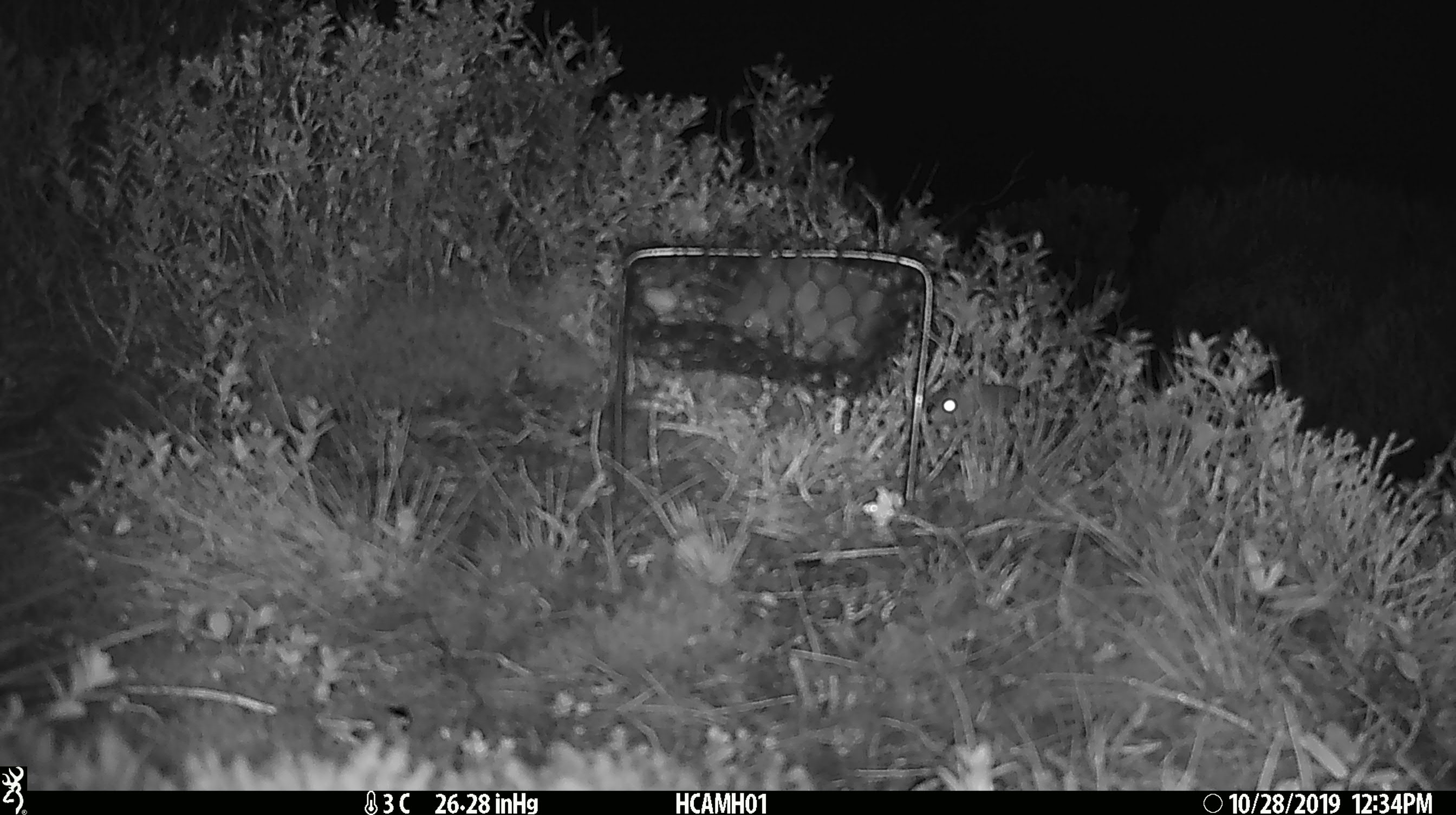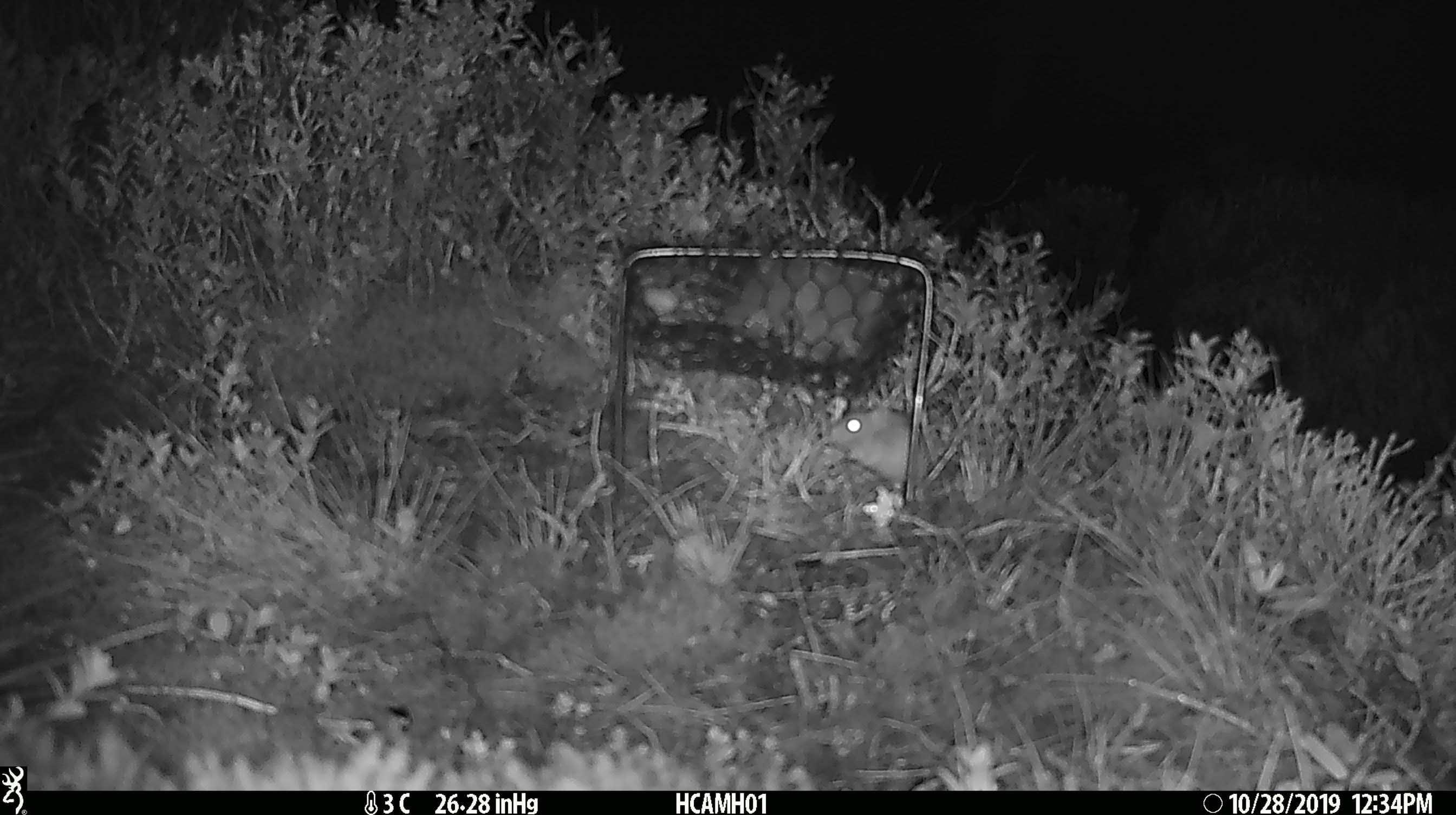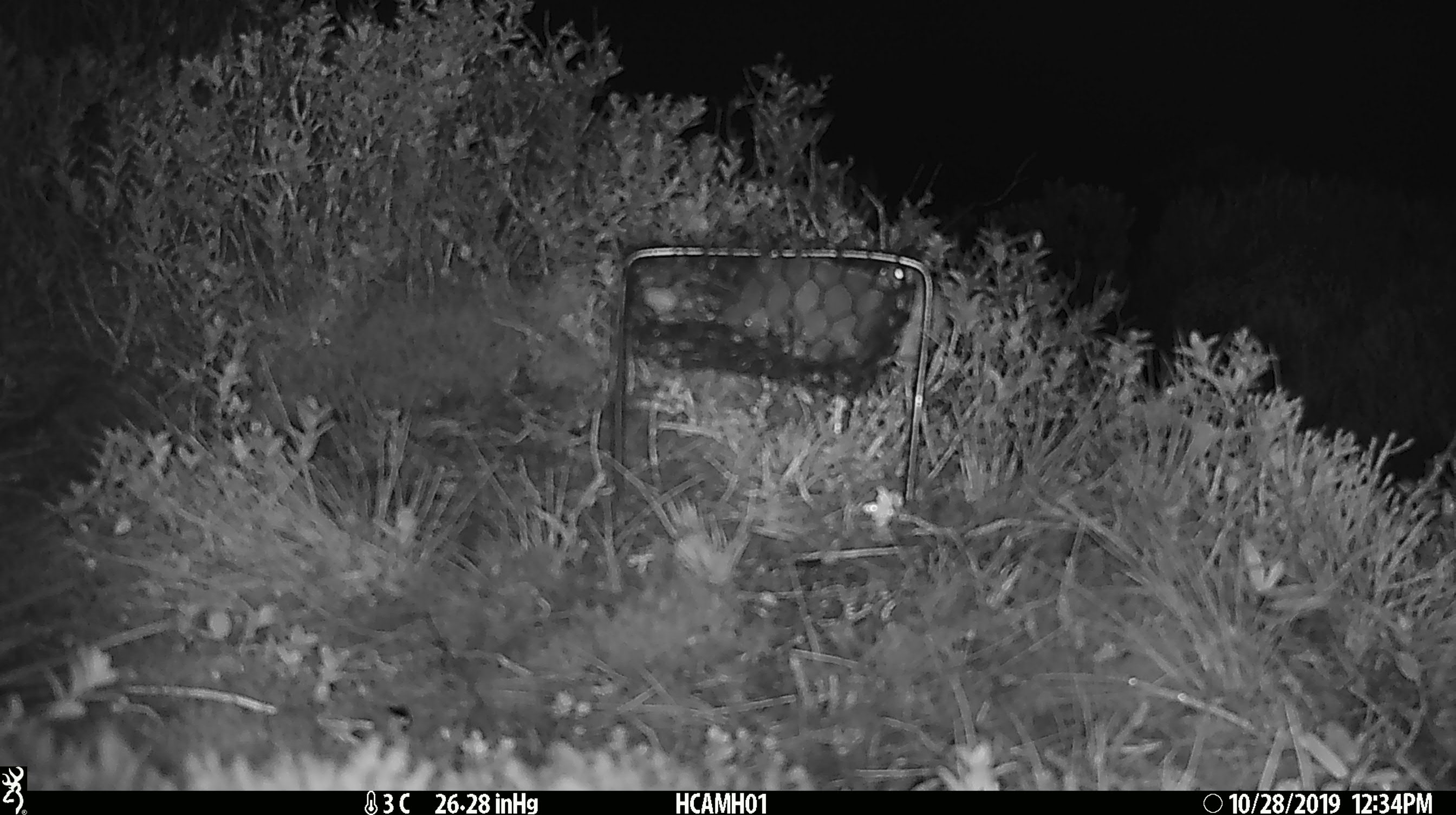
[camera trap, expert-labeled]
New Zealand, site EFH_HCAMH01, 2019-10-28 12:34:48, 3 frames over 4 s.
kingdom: Animalia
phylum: Chordata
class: Mammalia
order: Rodentia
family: Muridae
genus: Mus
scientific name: Mus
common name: mouse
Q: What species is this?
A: Mouse (Mus).